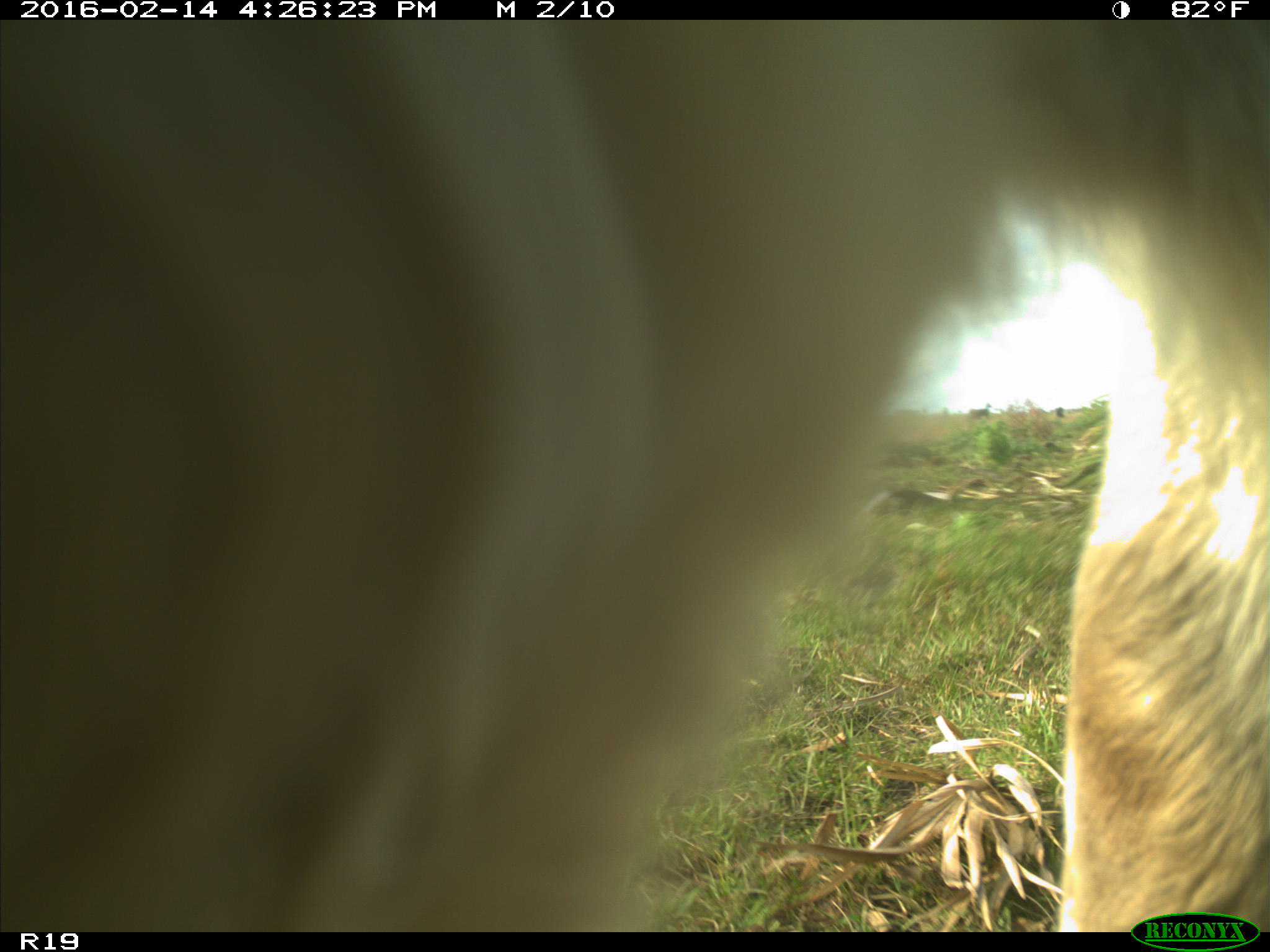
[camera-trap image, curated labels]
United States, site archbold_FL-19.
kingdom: Animalia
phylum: Chordata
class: Mammalia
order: Artiodactyla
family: Bovidae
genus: Bos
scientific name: Bos taurus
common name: domestic cow